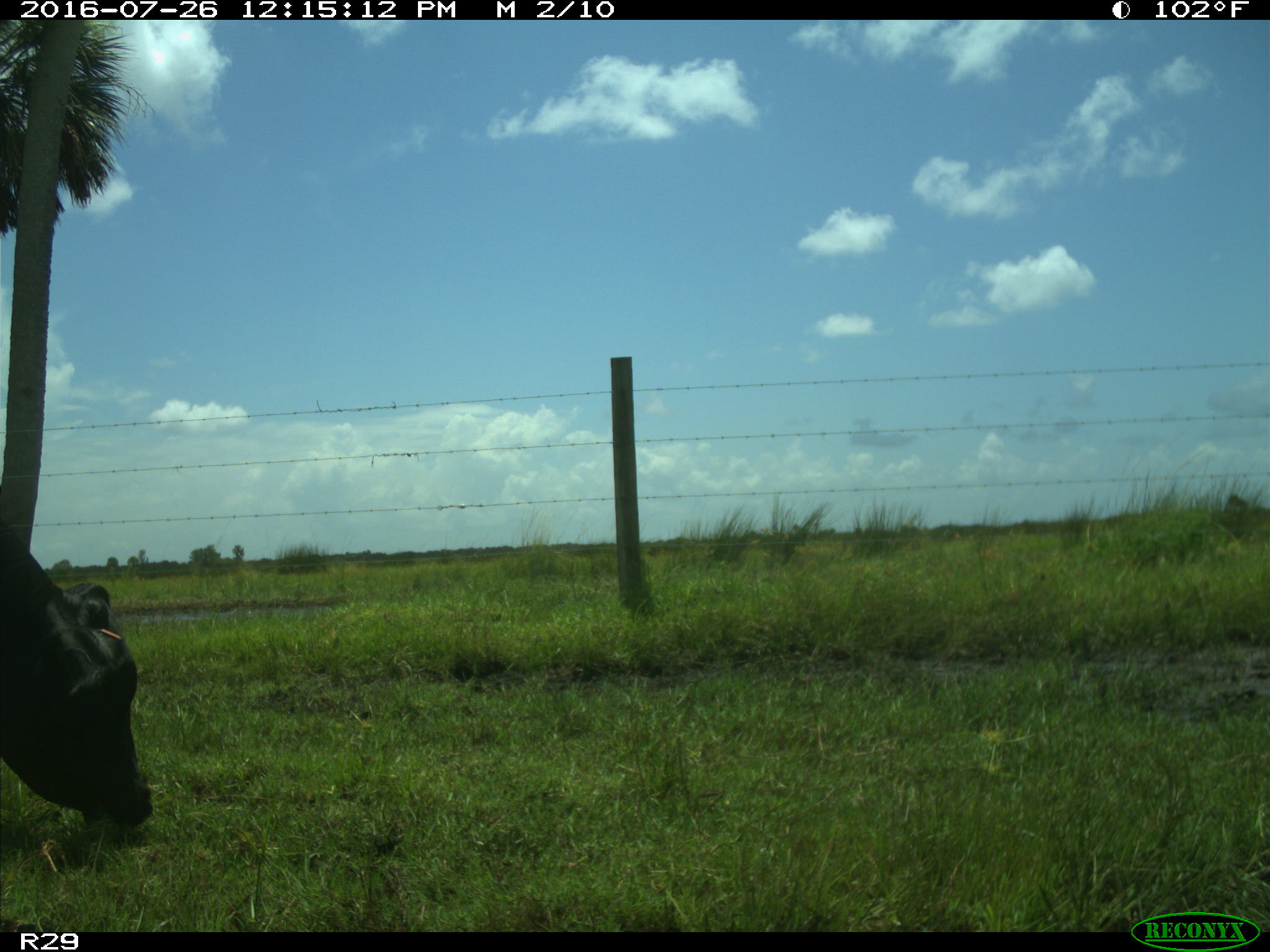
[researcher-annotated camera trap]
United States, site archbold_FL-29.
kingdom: Animalia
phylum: Chordata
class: Mammalia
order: Artiodactyla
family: Bovidae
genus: Bos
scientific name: Bos taurus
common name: domestic cow